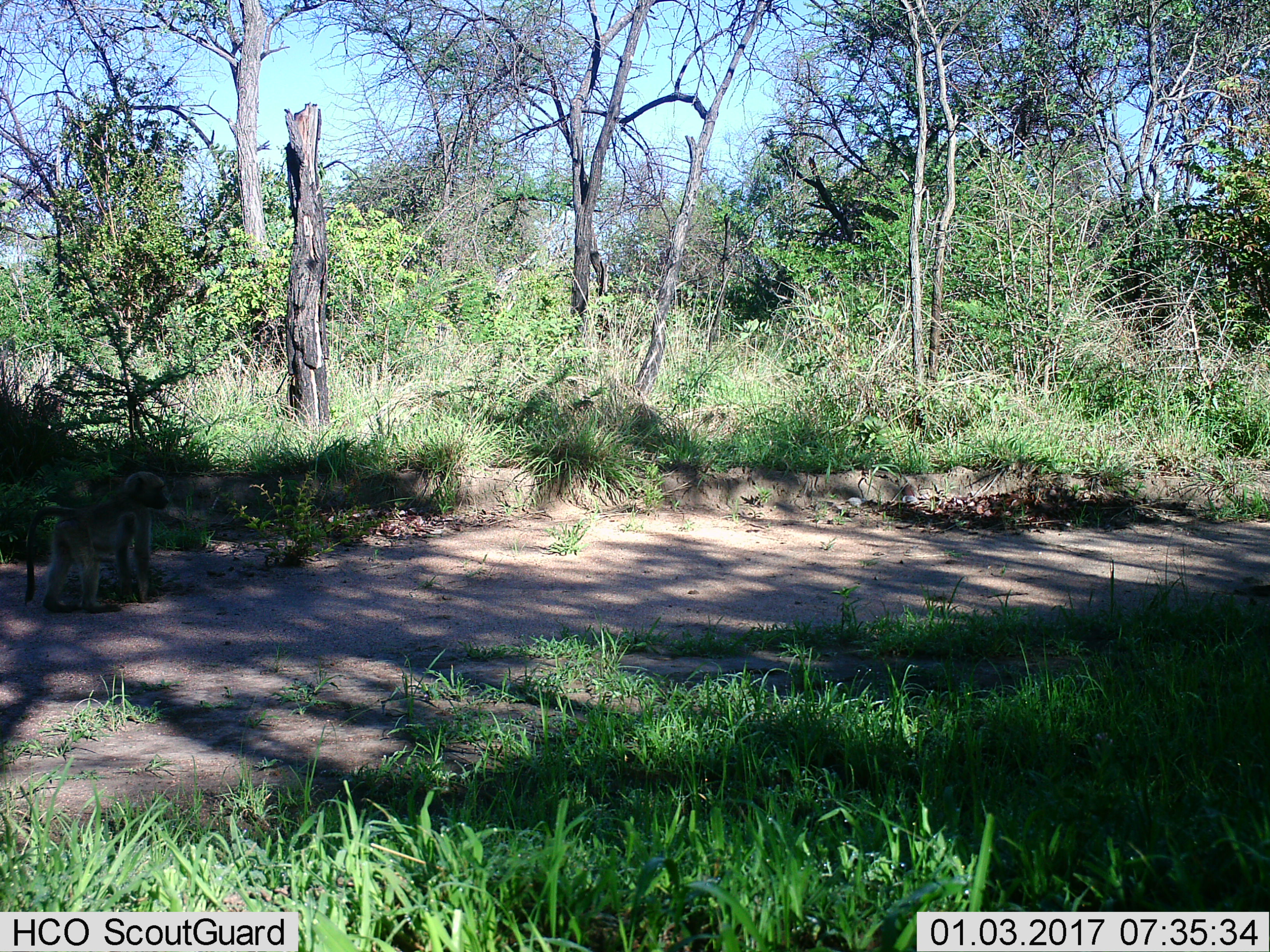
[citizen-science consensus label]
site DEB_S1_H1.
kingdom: Animalia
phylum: Chordata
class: Mammalia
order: Primates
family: Cercopithecidae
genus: Papio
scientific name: Papio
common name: baboon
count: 1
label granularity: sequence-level